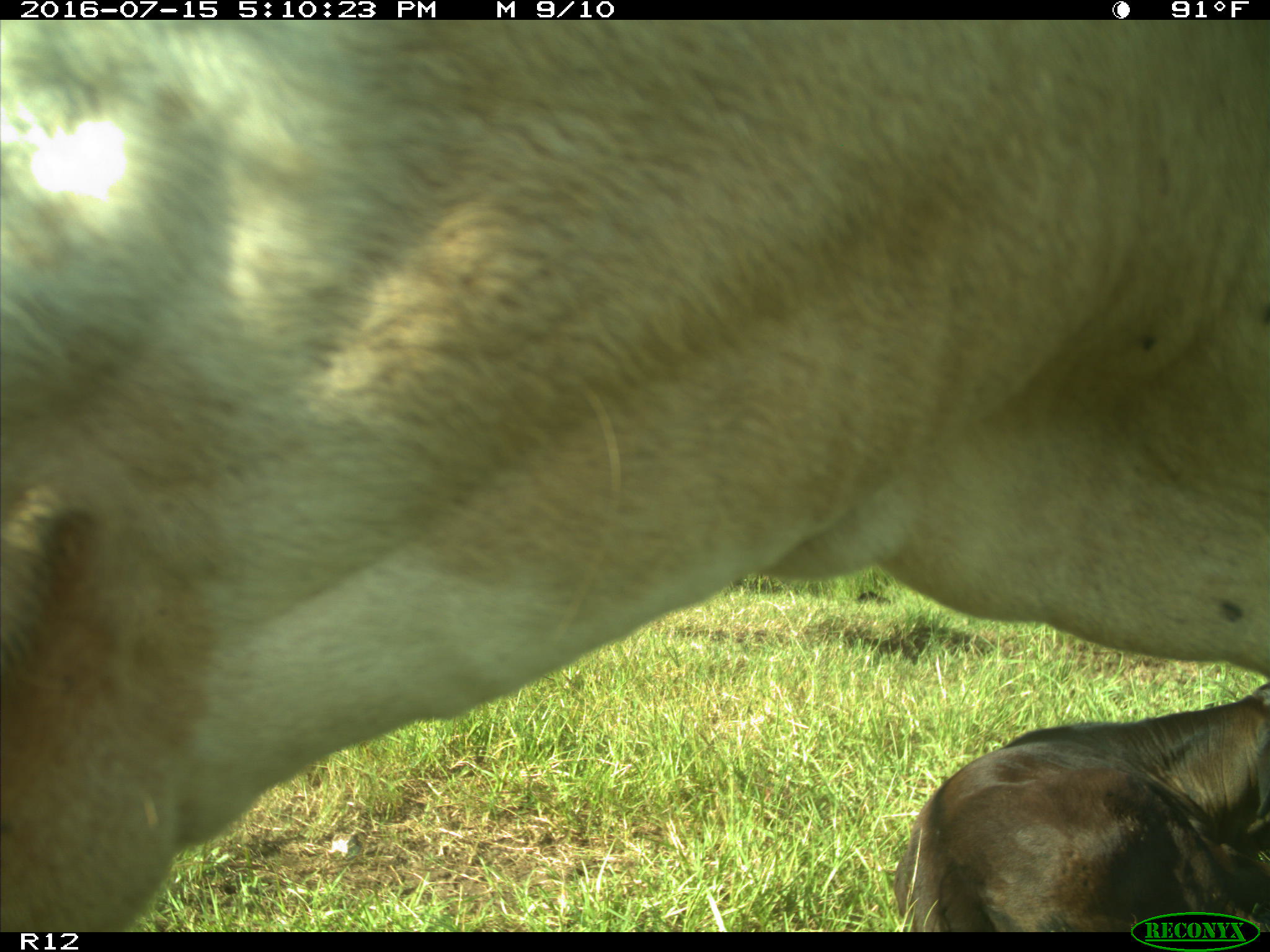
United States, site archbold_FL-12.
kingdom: Animalia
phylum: Chordata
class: Mammalia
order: Artiodactyla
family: Bovidae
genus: Bos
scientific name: Bos taurus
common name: domestic cow